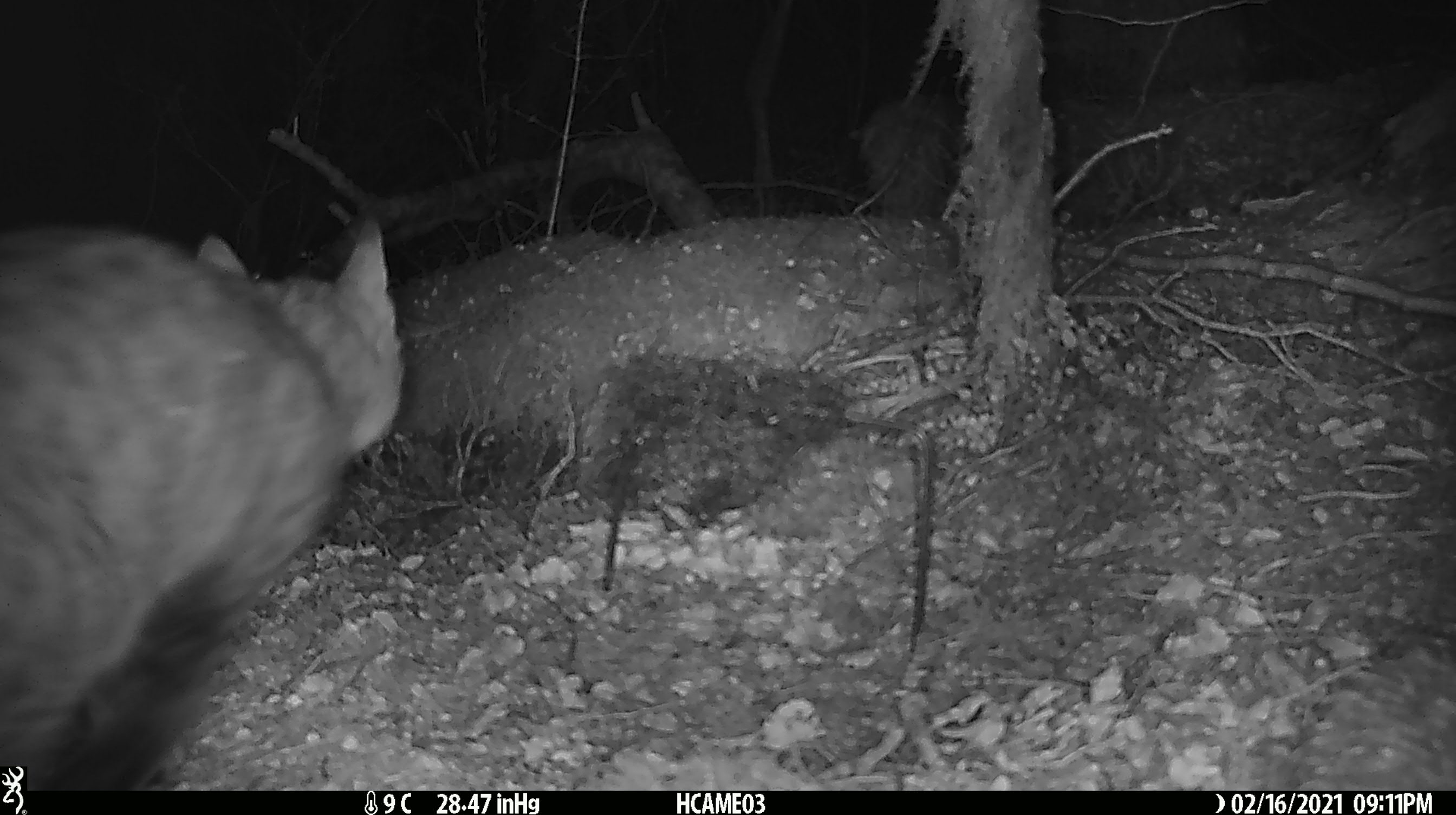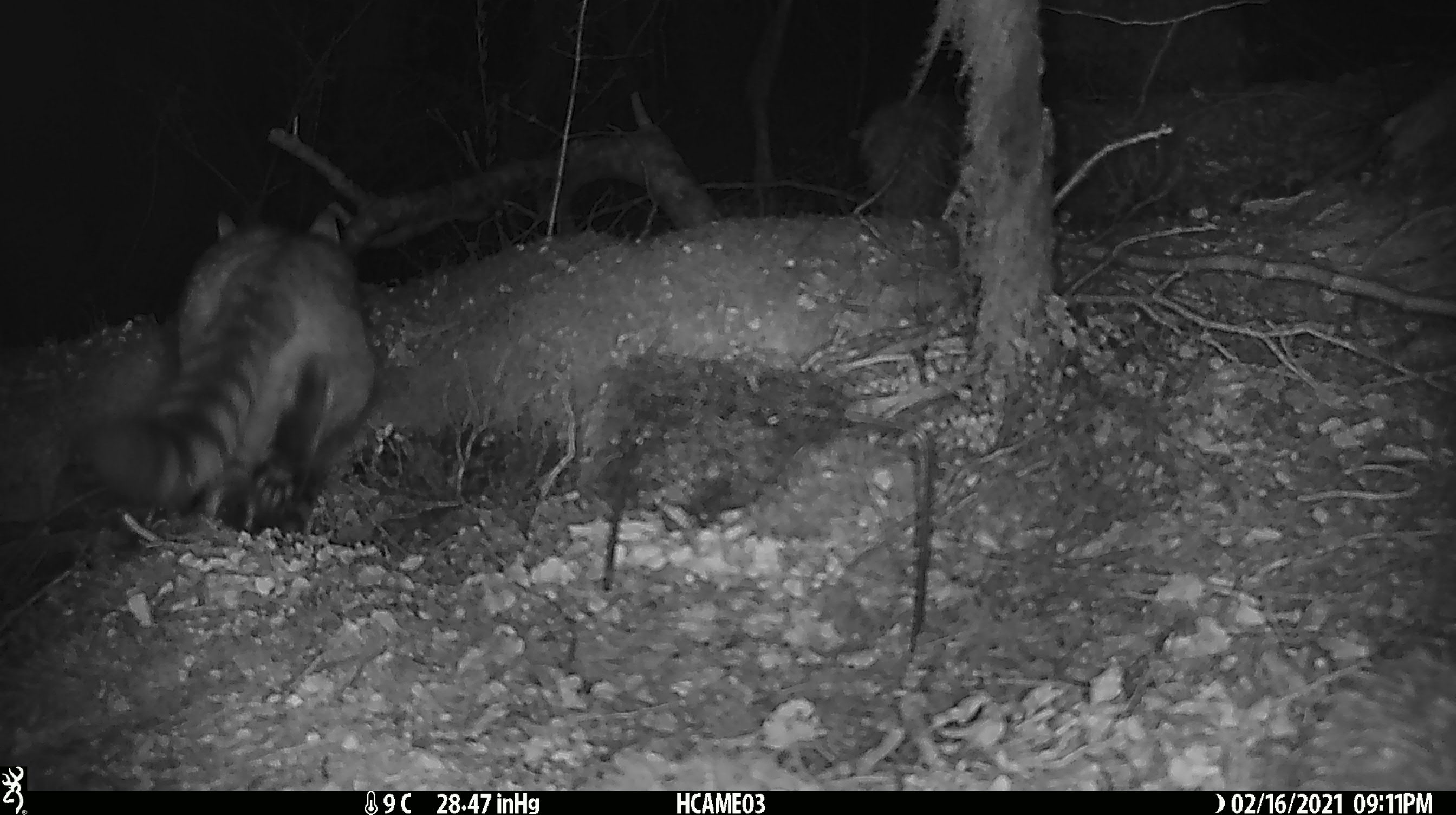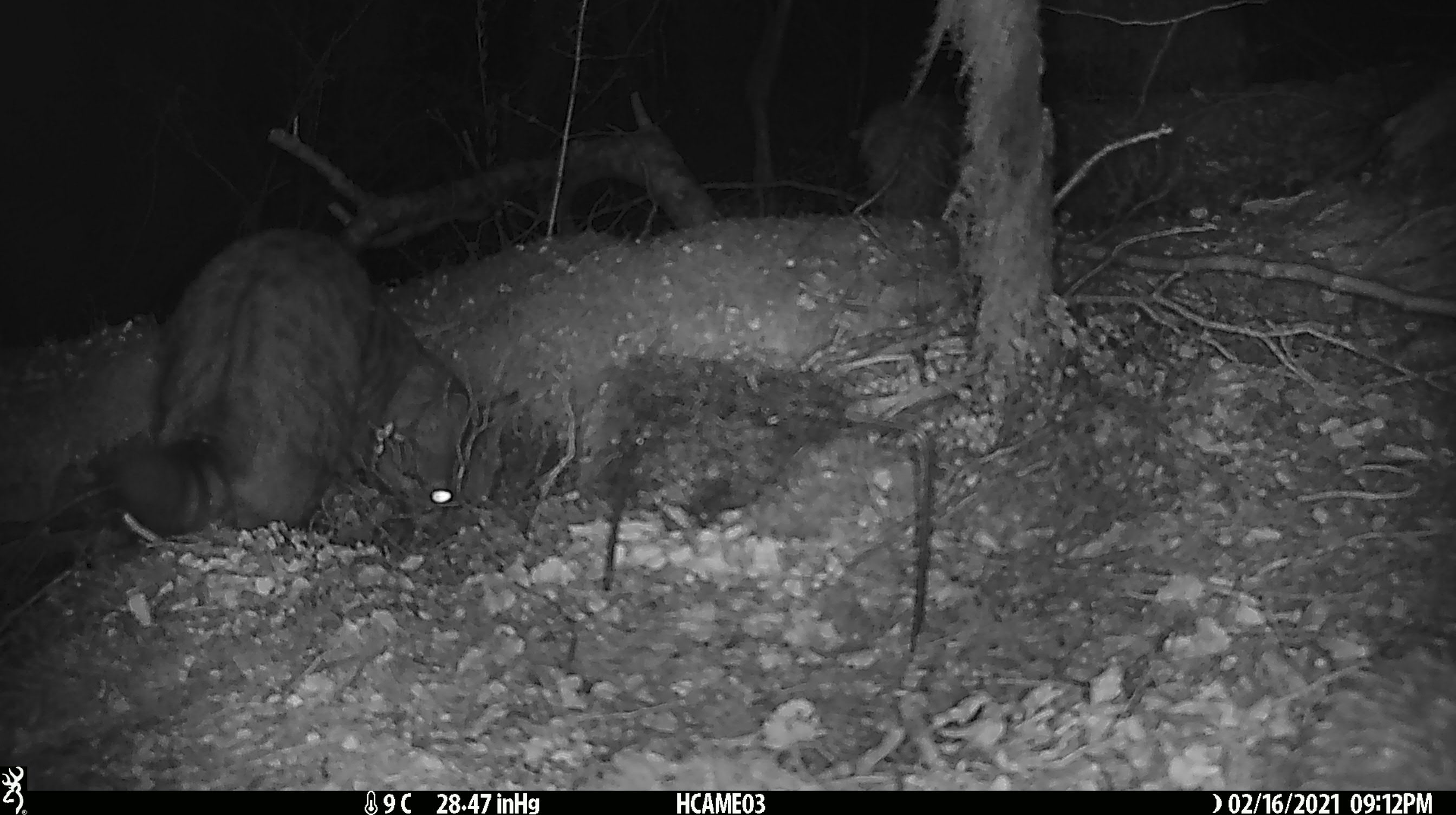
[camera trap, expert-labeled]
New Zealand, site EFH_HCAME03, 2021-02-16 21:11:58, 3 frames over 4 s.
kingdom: Animalia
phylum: Chordata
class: Mammalia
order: Carnivora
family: Felidae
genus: Felis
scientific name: Felis catus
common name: domestic cat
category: cat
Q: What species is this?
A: Cat (domestic cat) (Felis catus).